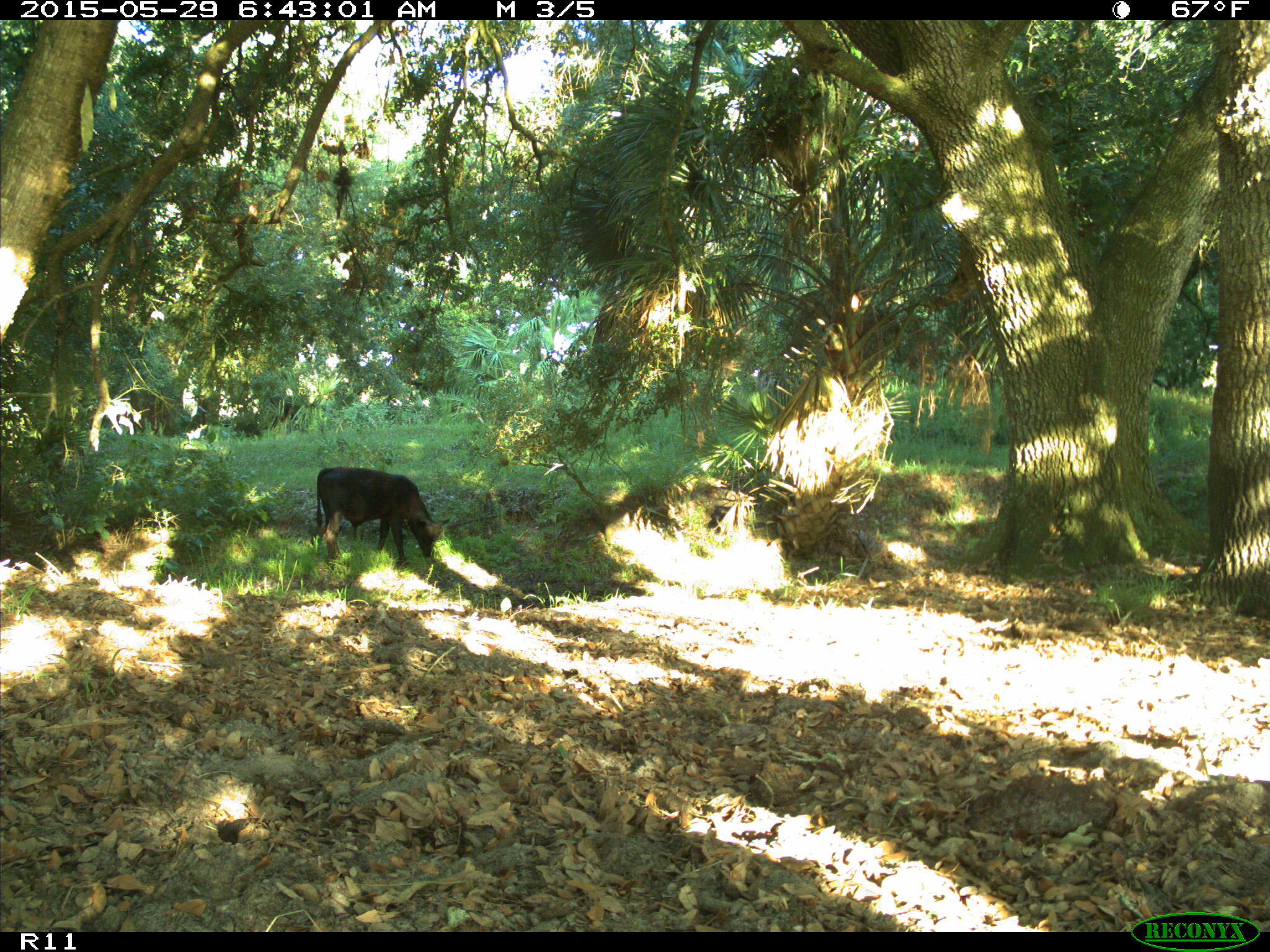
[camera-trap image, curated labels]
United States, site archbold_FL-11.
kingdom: Animalia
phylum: Chordata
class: Mammalia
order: Artiodactyla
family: Bovidae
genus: Bos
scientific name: Bos taurus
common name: domestic cow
Bos taurus (domestic cow).